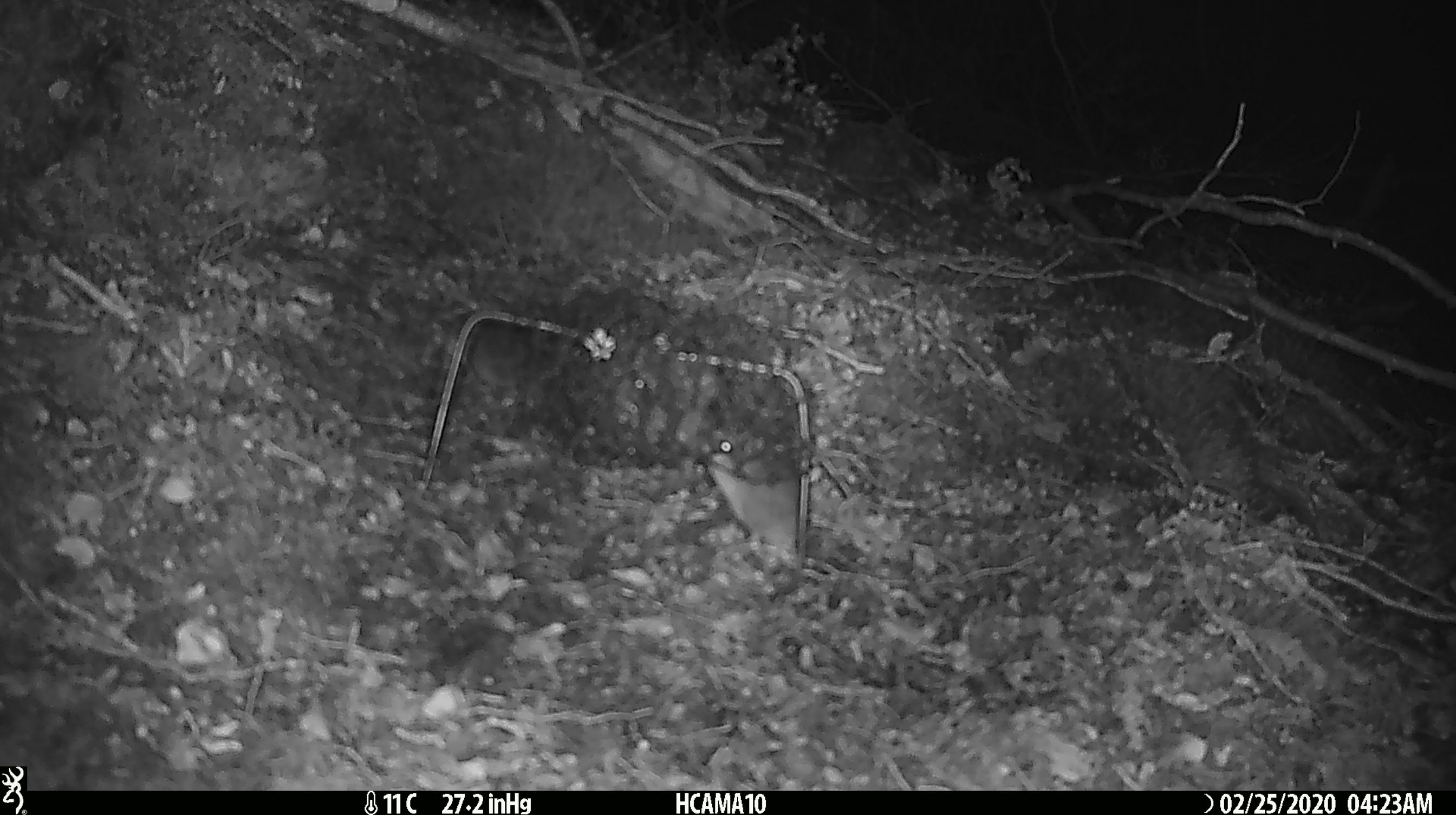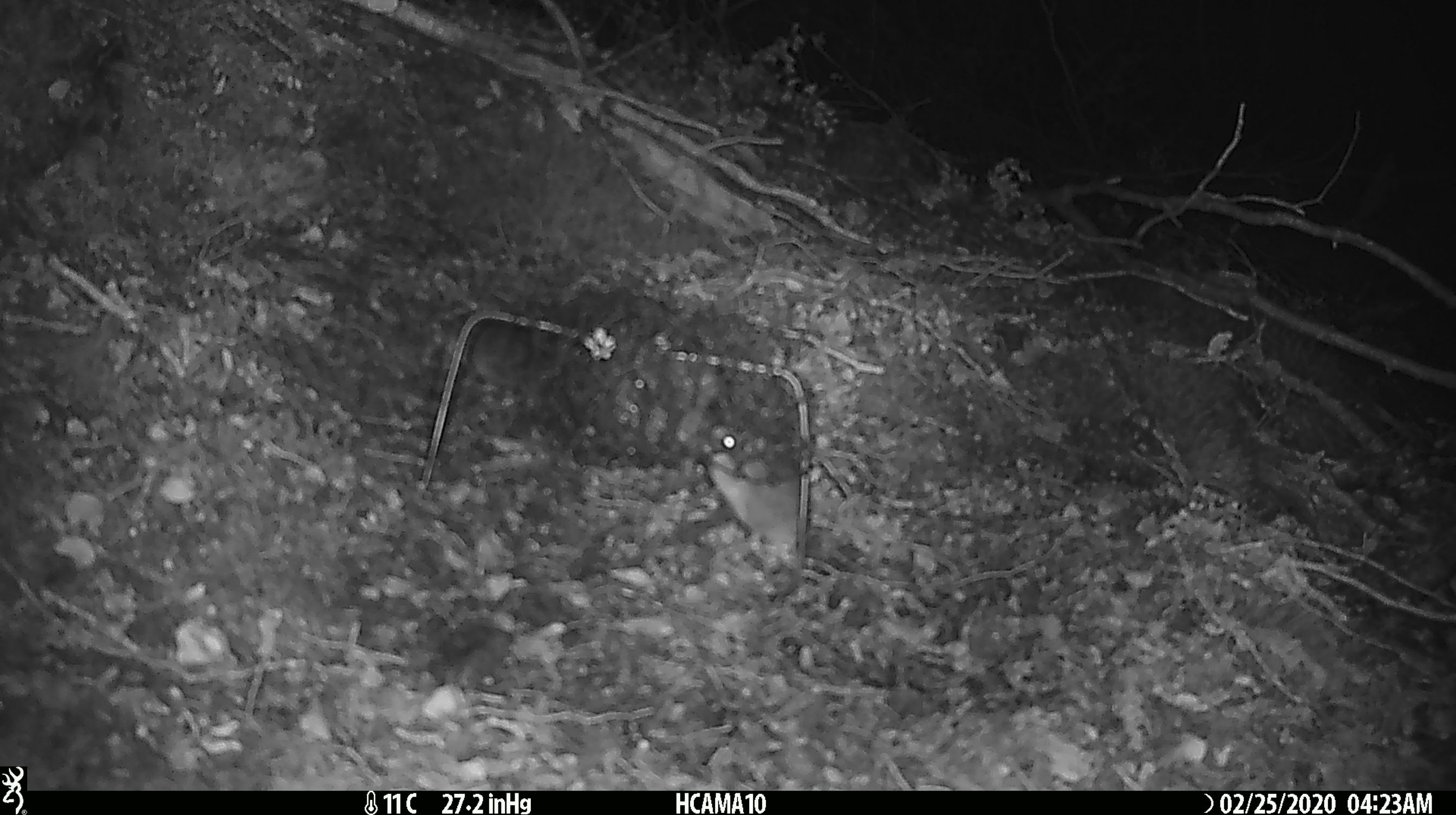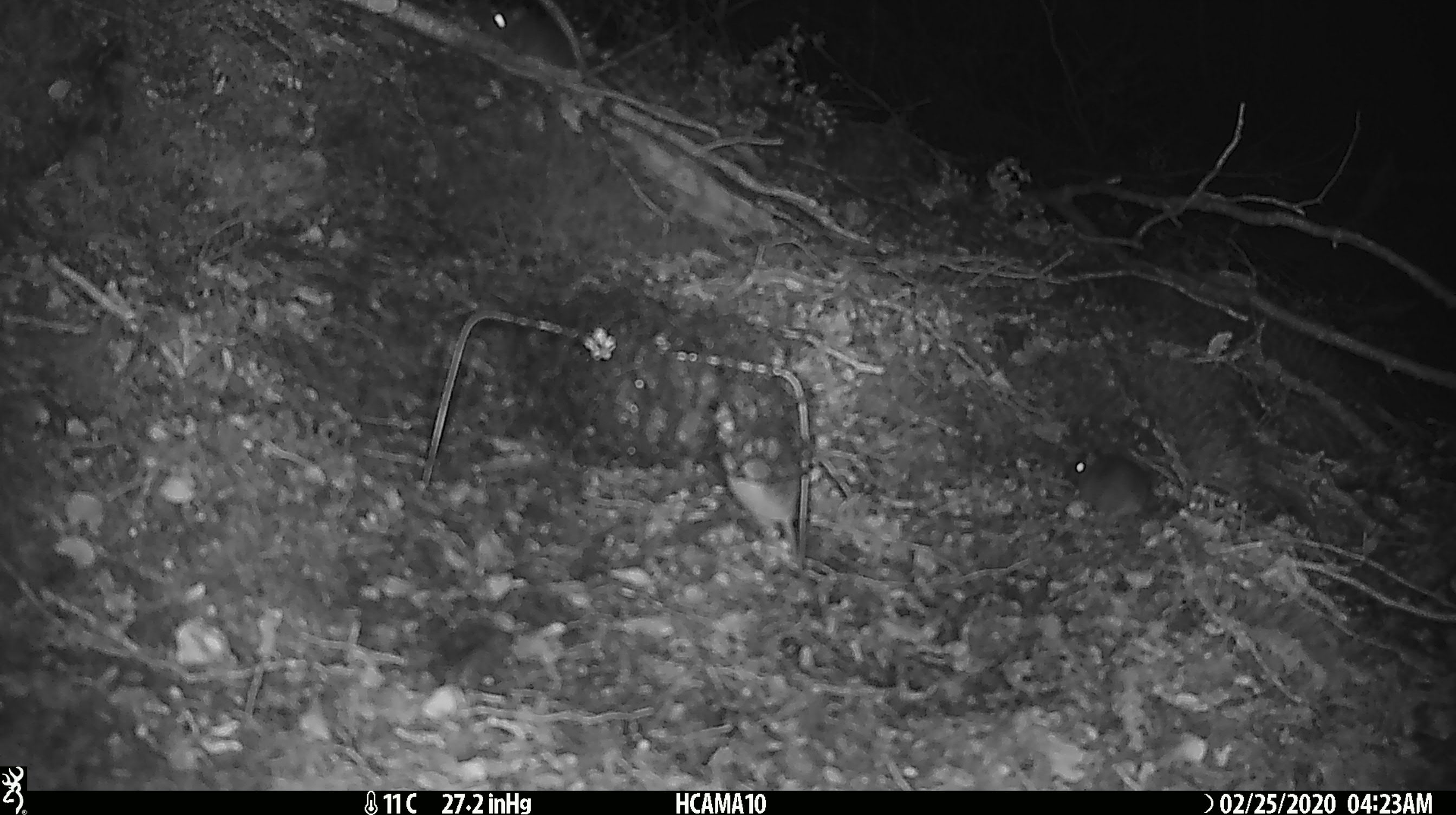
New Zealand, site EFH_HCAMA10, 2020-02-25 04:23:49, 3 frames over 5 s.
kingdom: Animalia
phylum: Chordata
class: Mammalia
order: Rodentia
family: Muridae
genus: Mus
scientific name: Mus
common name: mouse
Mouse (Mus).